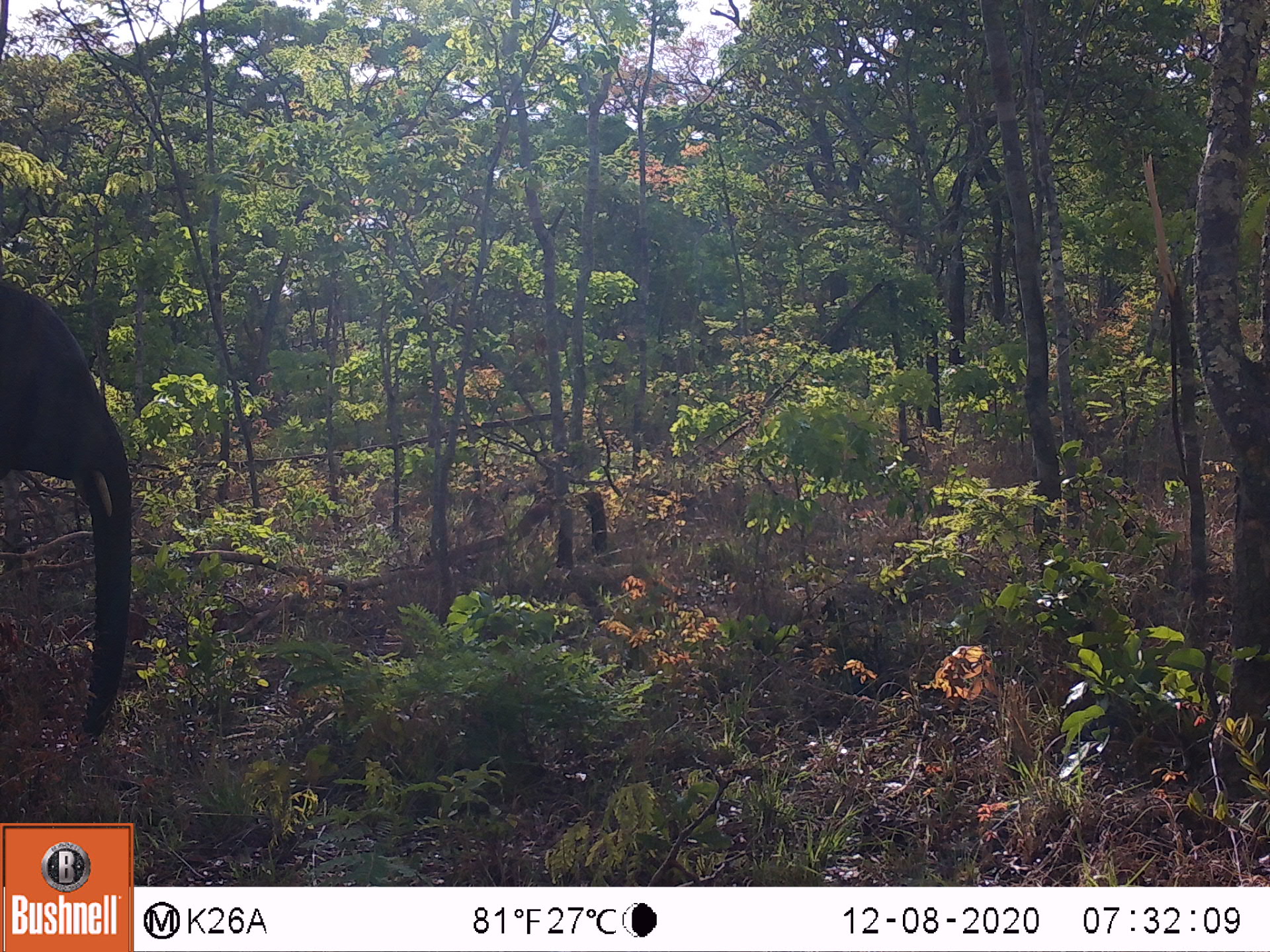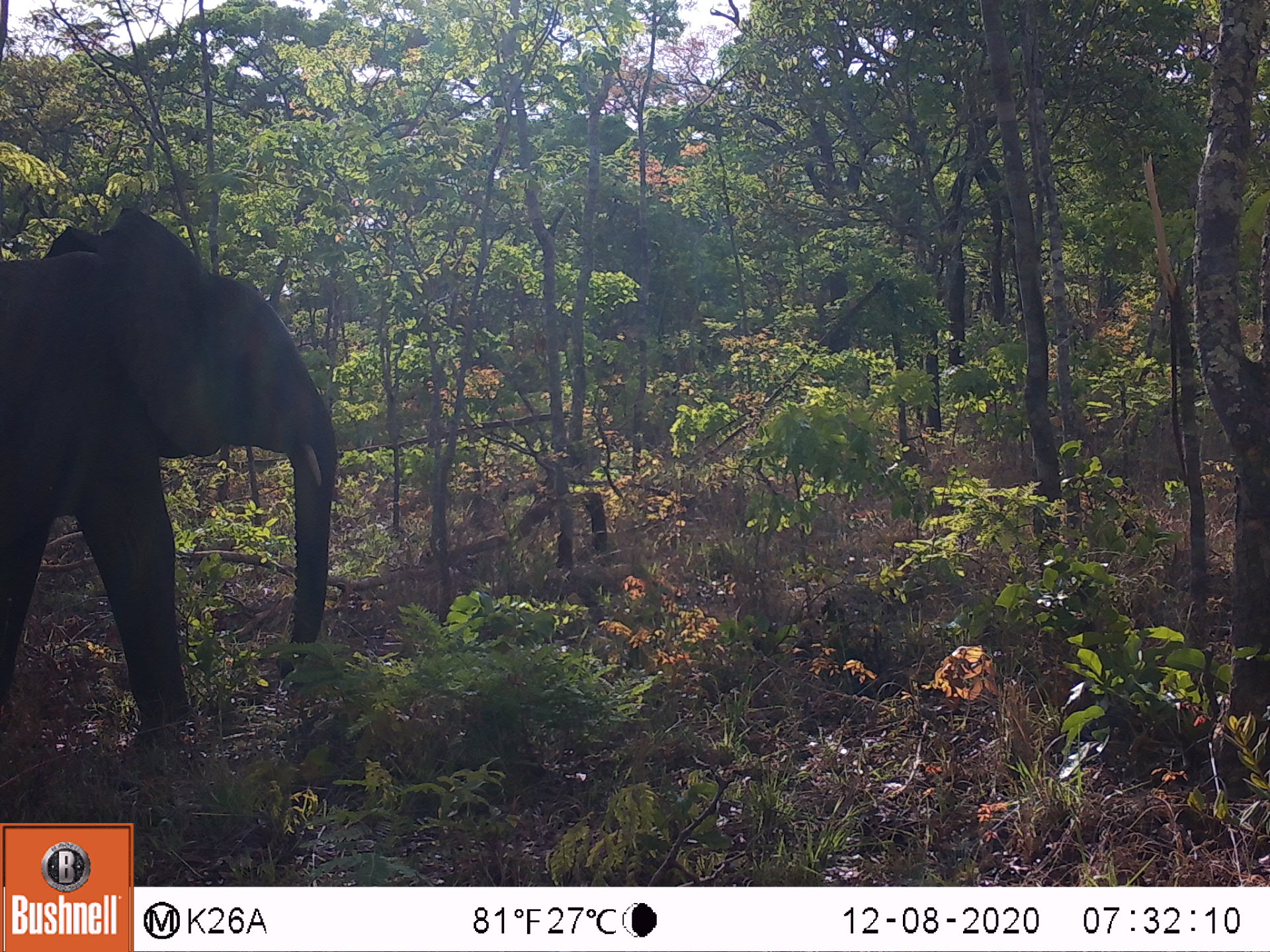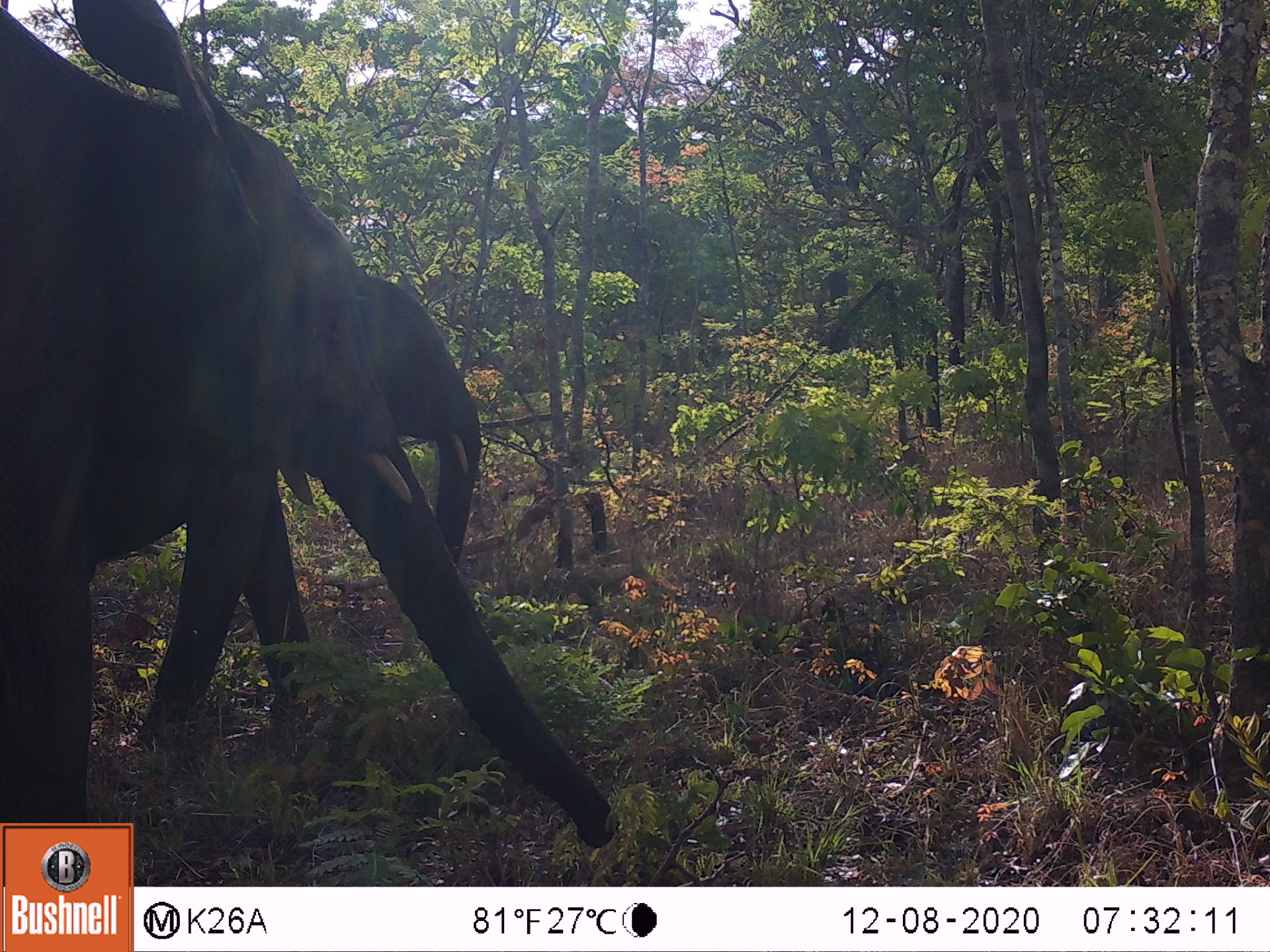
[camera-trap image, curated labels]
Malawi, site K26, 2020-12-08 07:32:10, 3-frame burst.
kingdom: Animalia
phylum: Chordata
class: Mammalia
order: Proboscidea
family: Elephantidae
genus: Loxodonta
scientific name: Loxodonta africana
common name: african savanna elephant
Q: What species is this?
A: African savanna elephant (Loxodonta africana).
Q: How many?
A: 1.